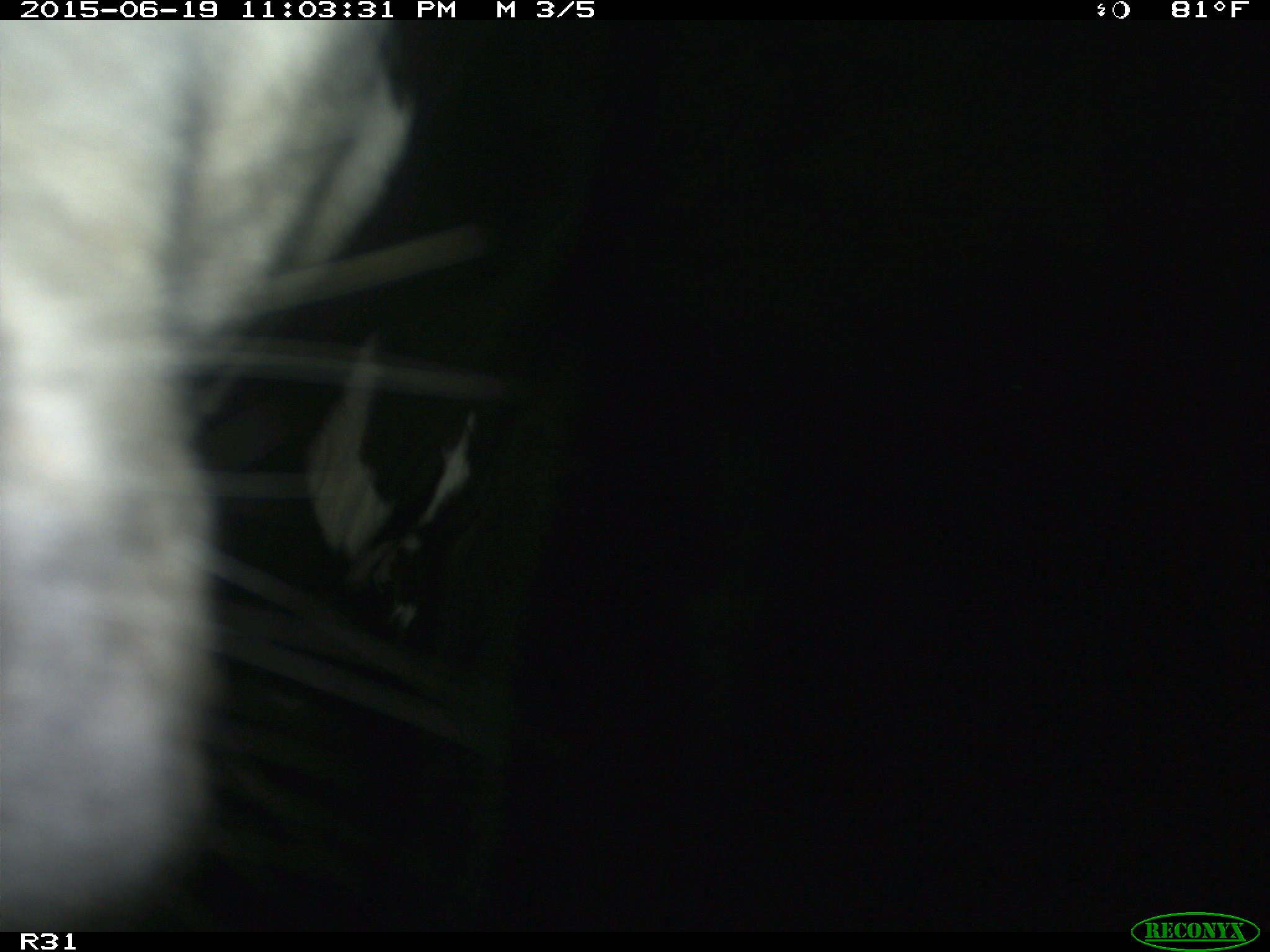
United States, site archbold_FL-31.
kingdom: Animalia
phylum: Chordata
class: Mammalia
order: Artiodactyla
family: Bovidae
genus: Bos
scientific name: Bos taurus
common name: domestic cow